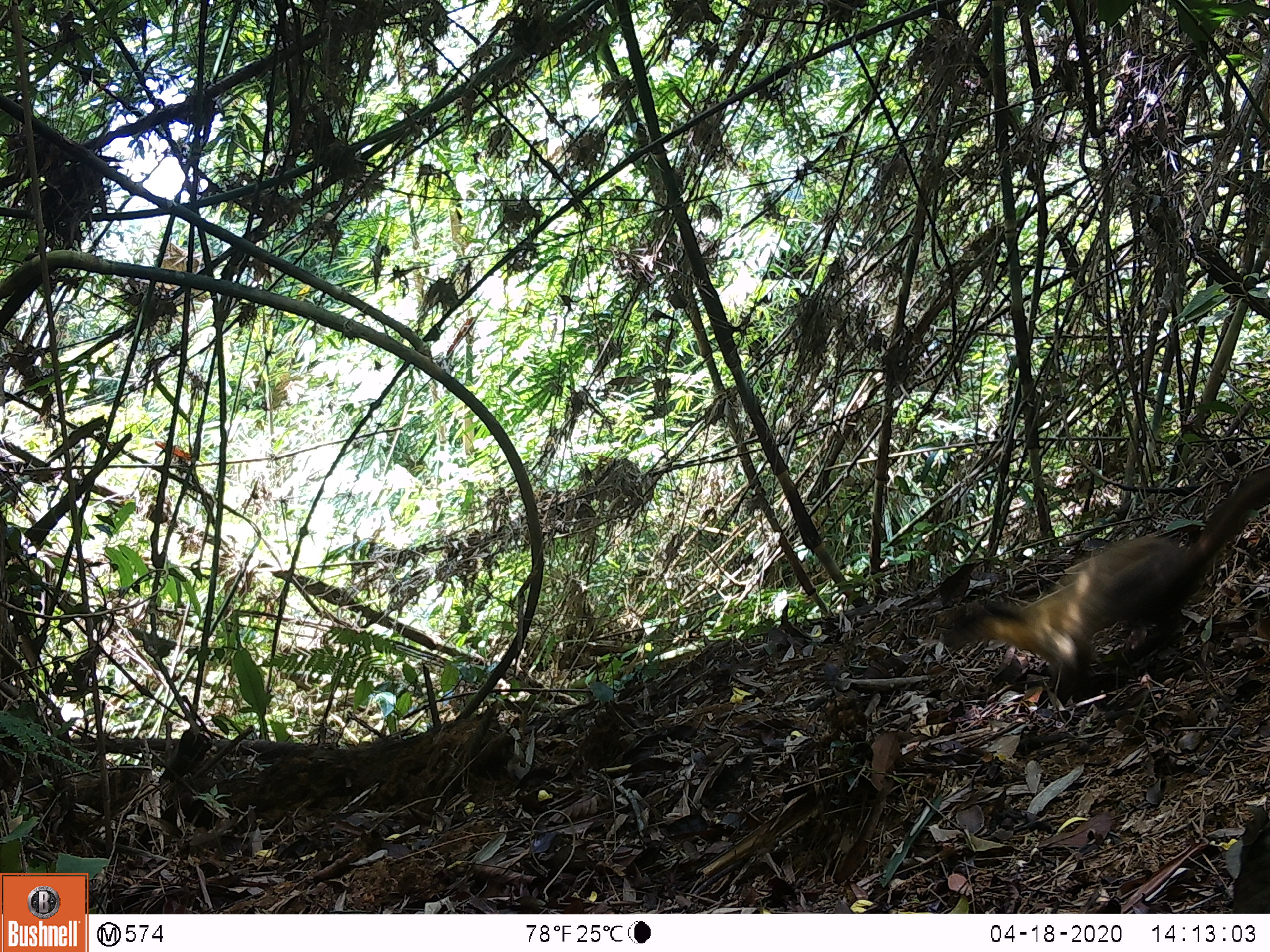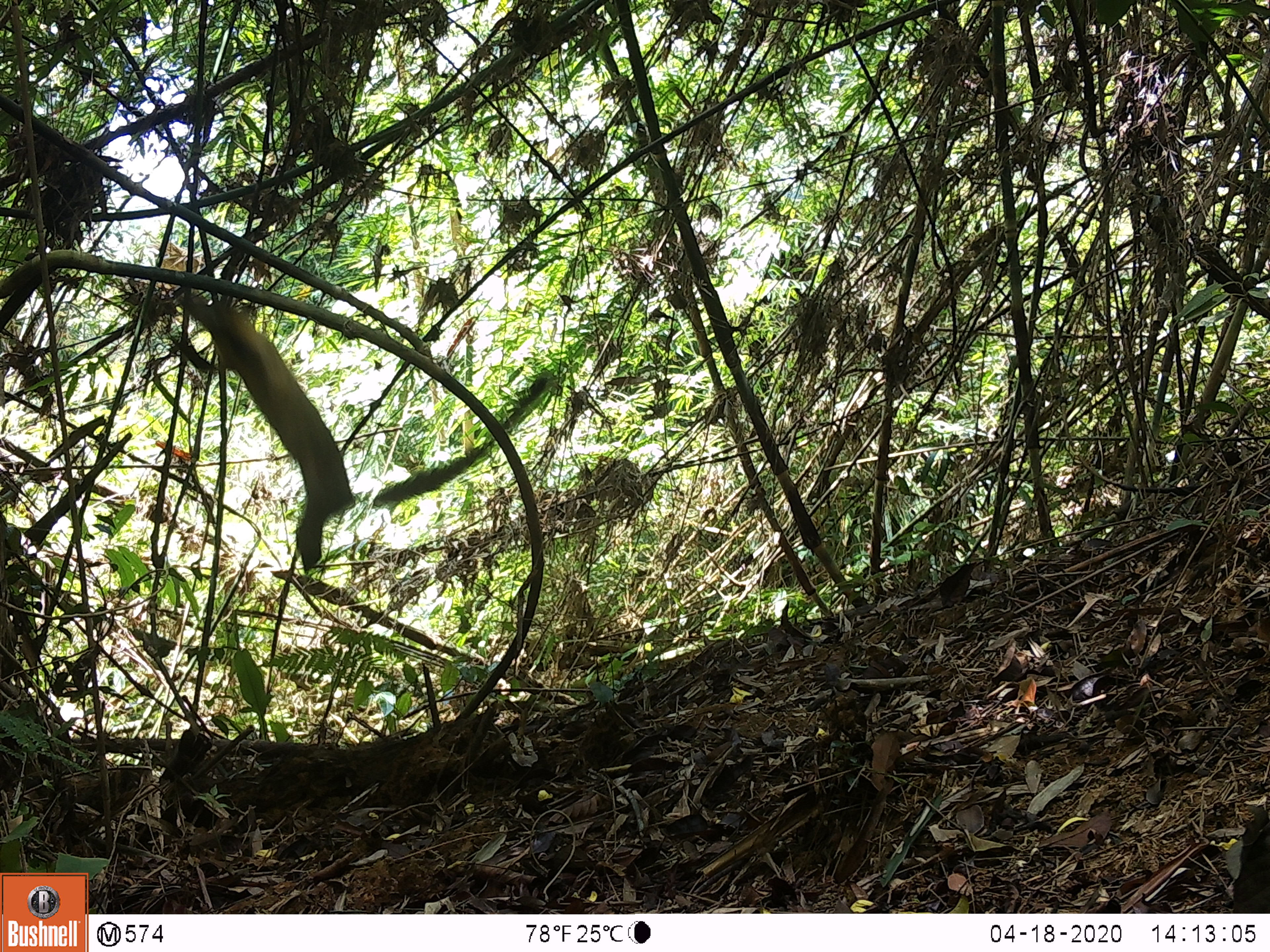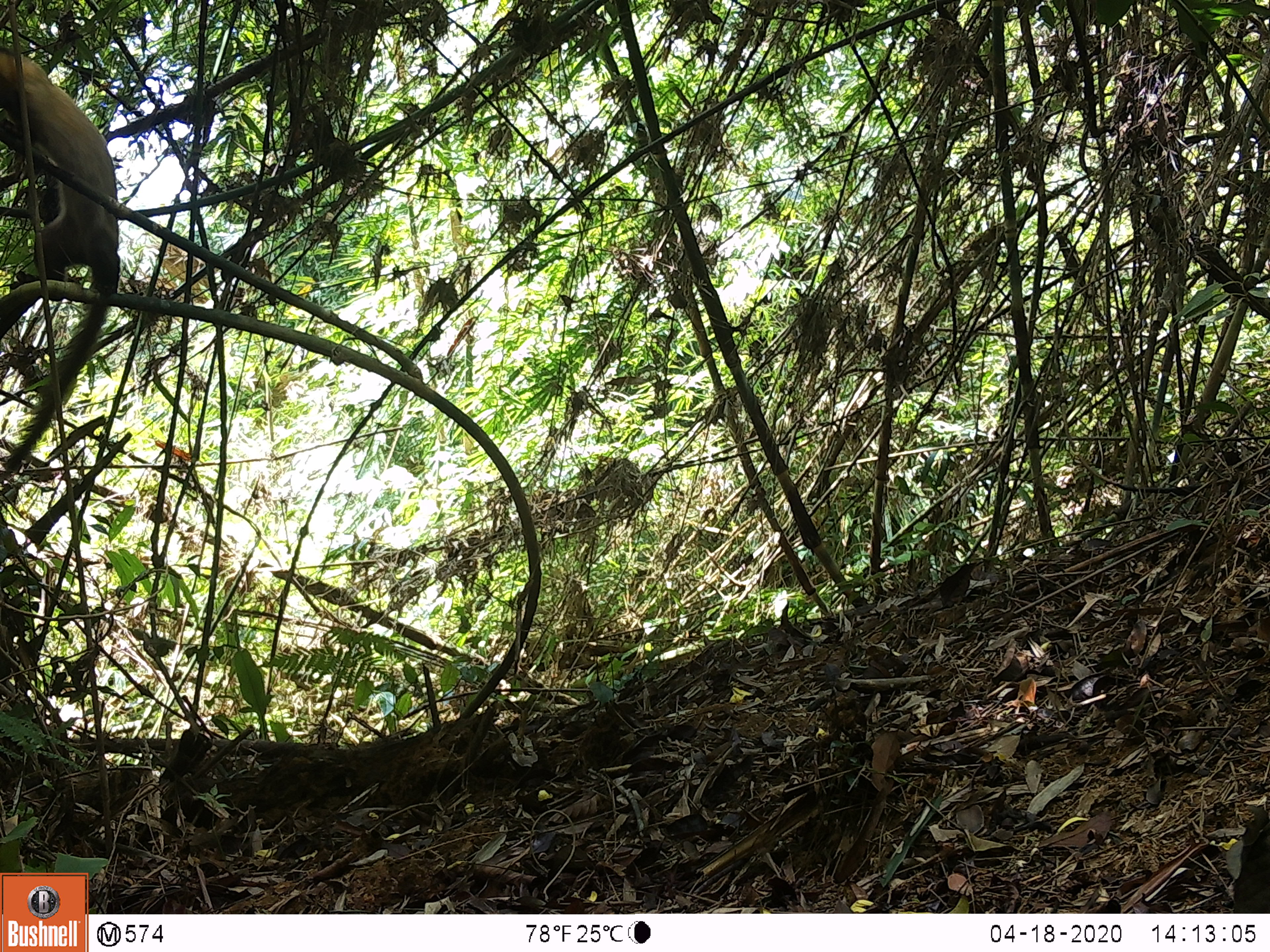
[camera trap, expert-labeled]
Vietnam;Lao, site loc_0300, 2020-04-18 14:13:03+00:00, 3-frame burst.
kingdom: Animalia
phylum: Chordata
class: Mammalia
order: Carnivora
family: Mustelidae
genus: Martes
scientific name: Martes flavigula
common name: yellow-throated marten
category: yellow throated marten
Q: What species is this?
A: Yellow throated marten (yellow-throated marten) (Martes flavigula).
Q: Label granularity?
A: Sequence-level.